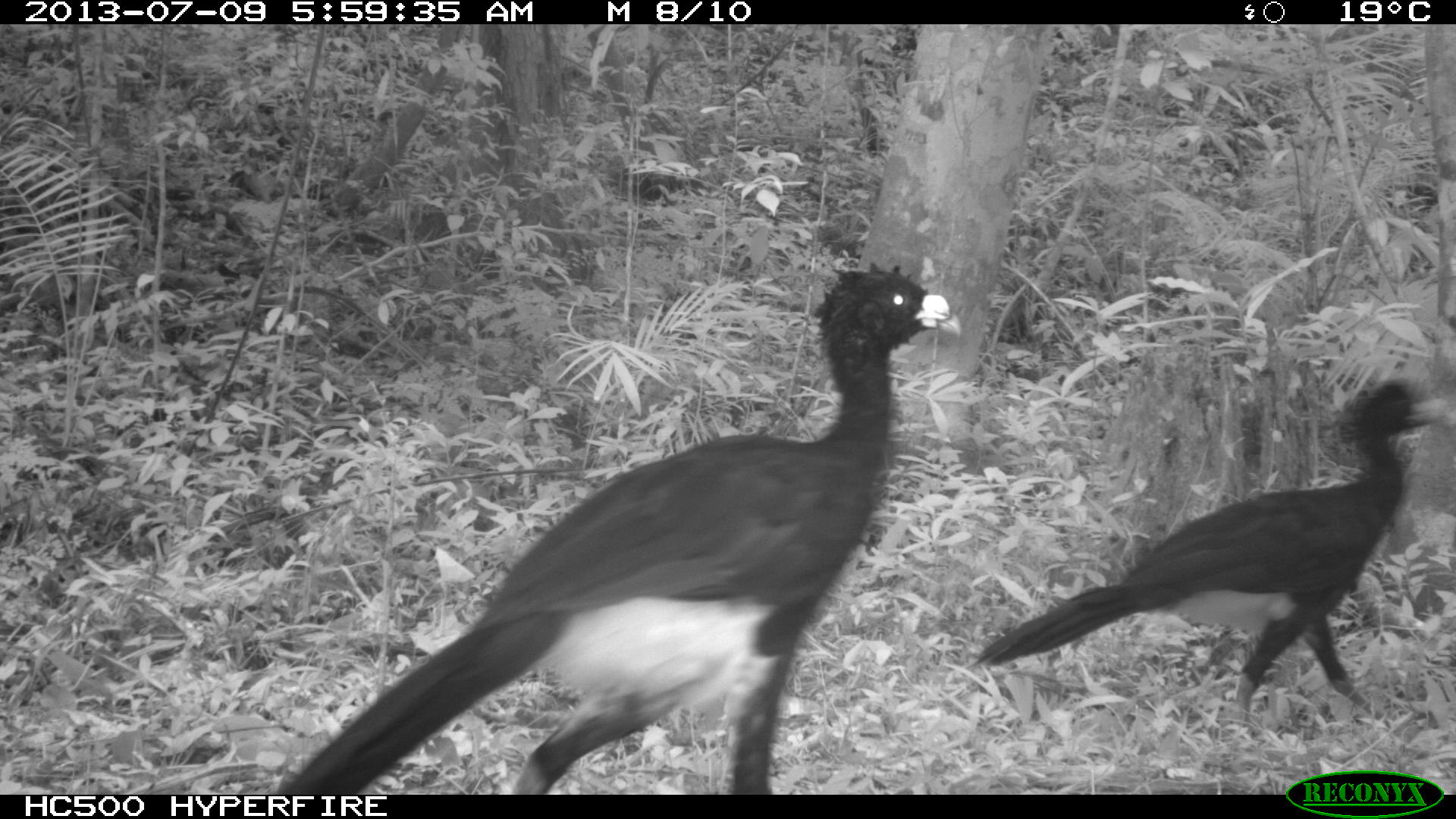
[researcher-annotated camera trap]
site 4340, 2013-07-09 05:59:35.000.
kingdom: Animalia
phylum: Chordata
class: Aves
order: Galliformes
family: Cracidae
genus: Crax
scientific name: Crax rubra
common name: great curassow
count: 2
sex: male